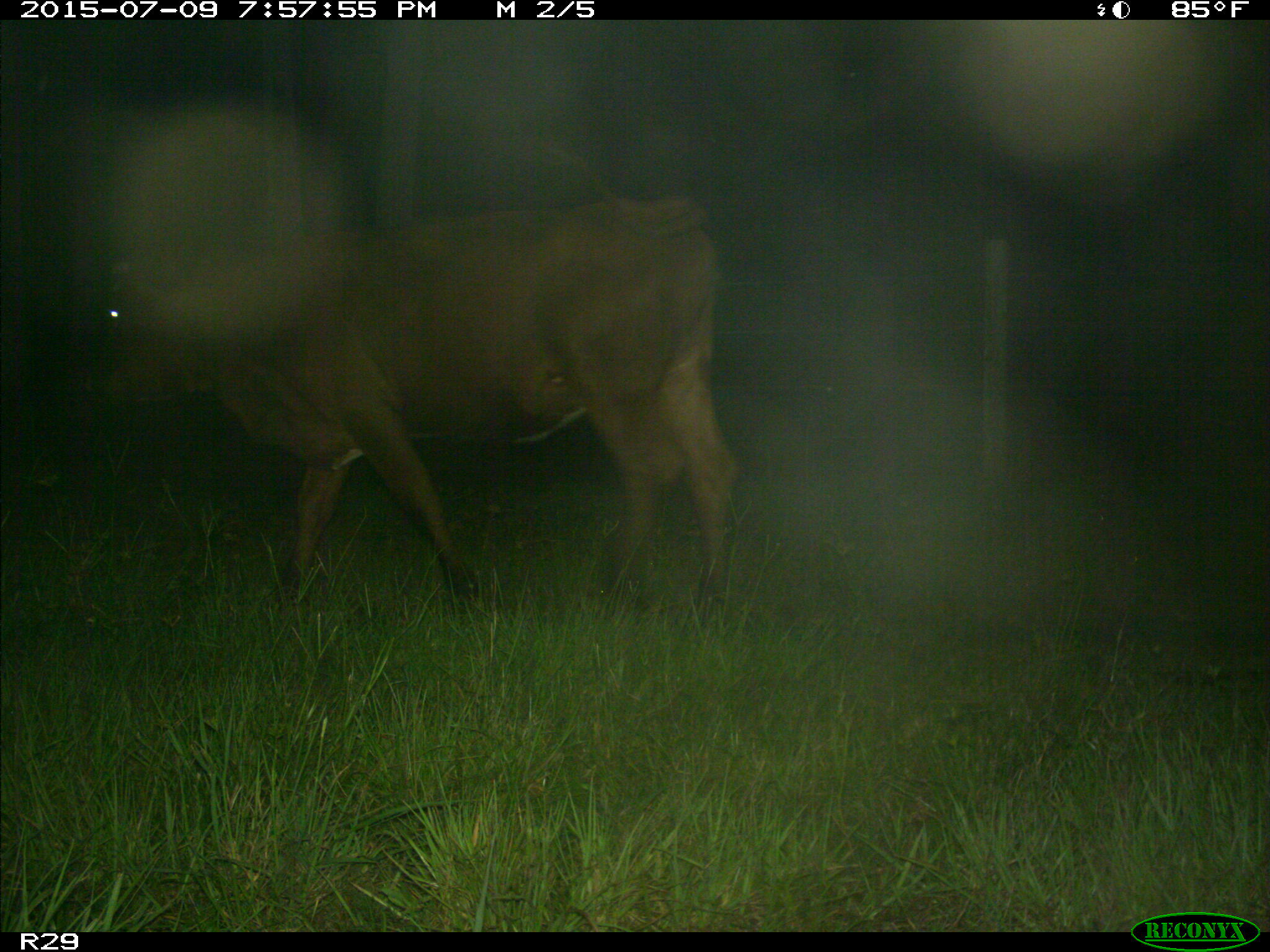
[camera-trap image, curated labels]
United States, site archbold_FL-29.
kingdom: Animalia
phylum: Chordata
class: Mammalia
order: Artiodactyla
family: Bovidae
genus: Bos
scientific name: Bos taurus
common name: domestic cow